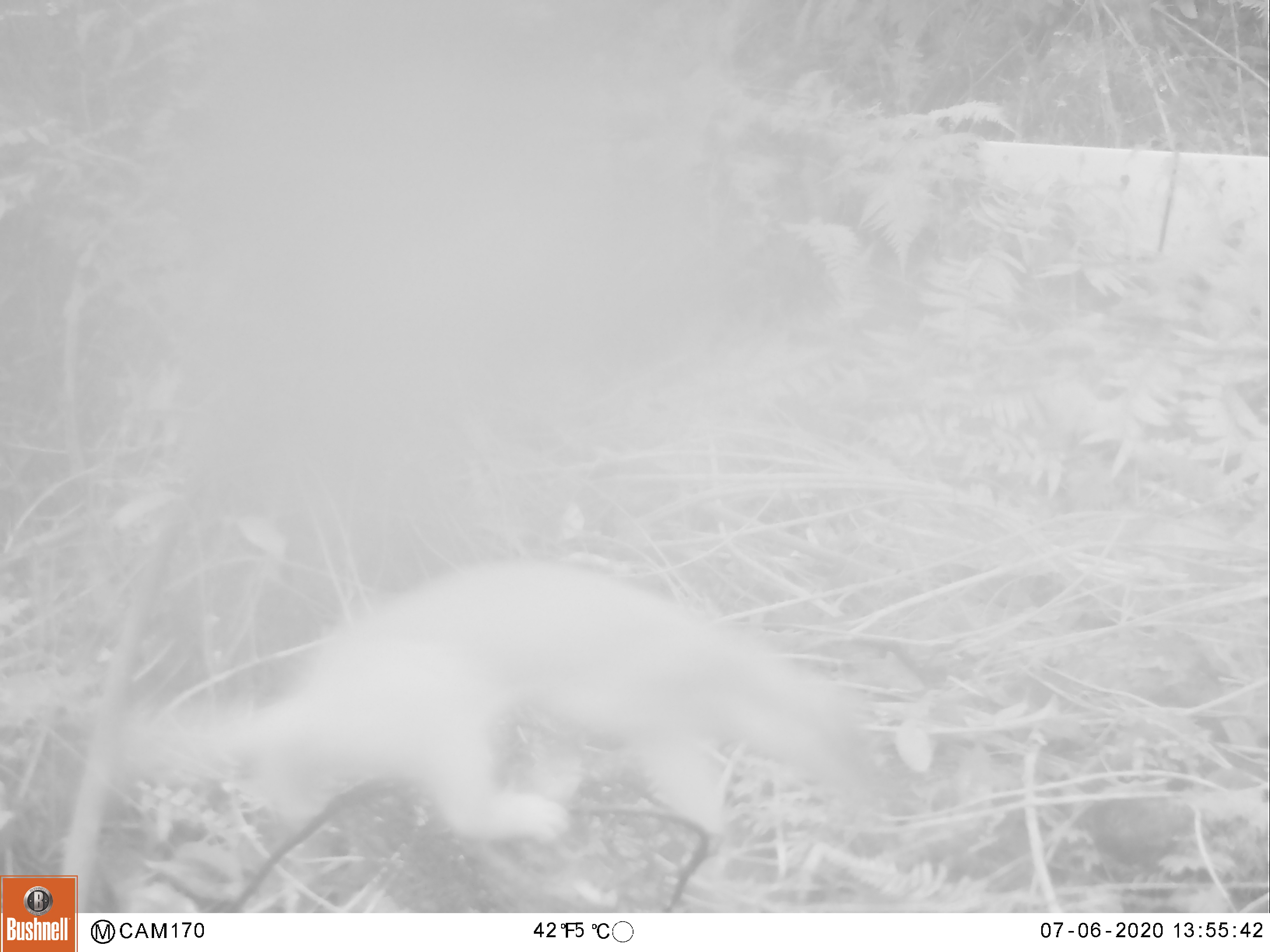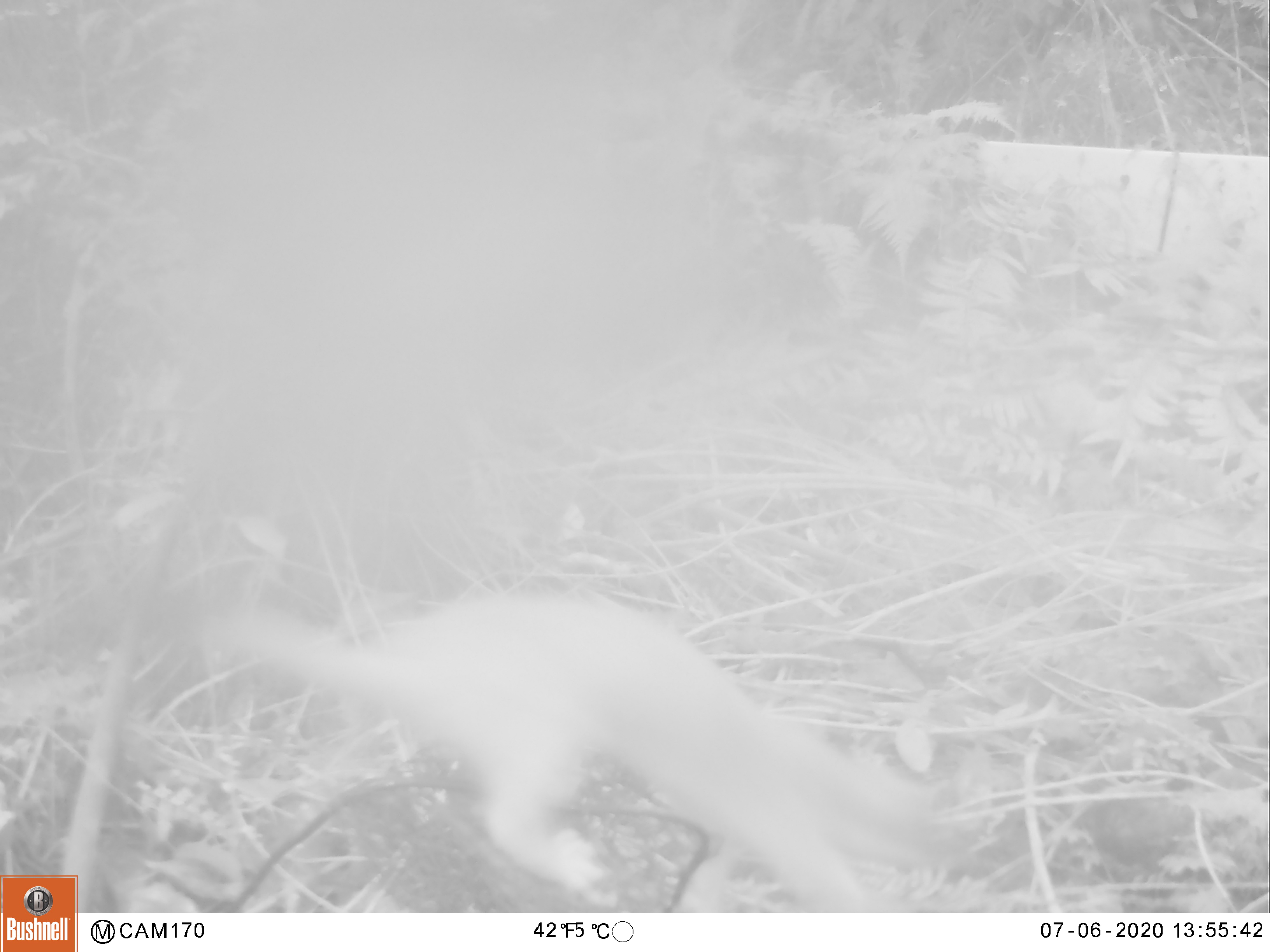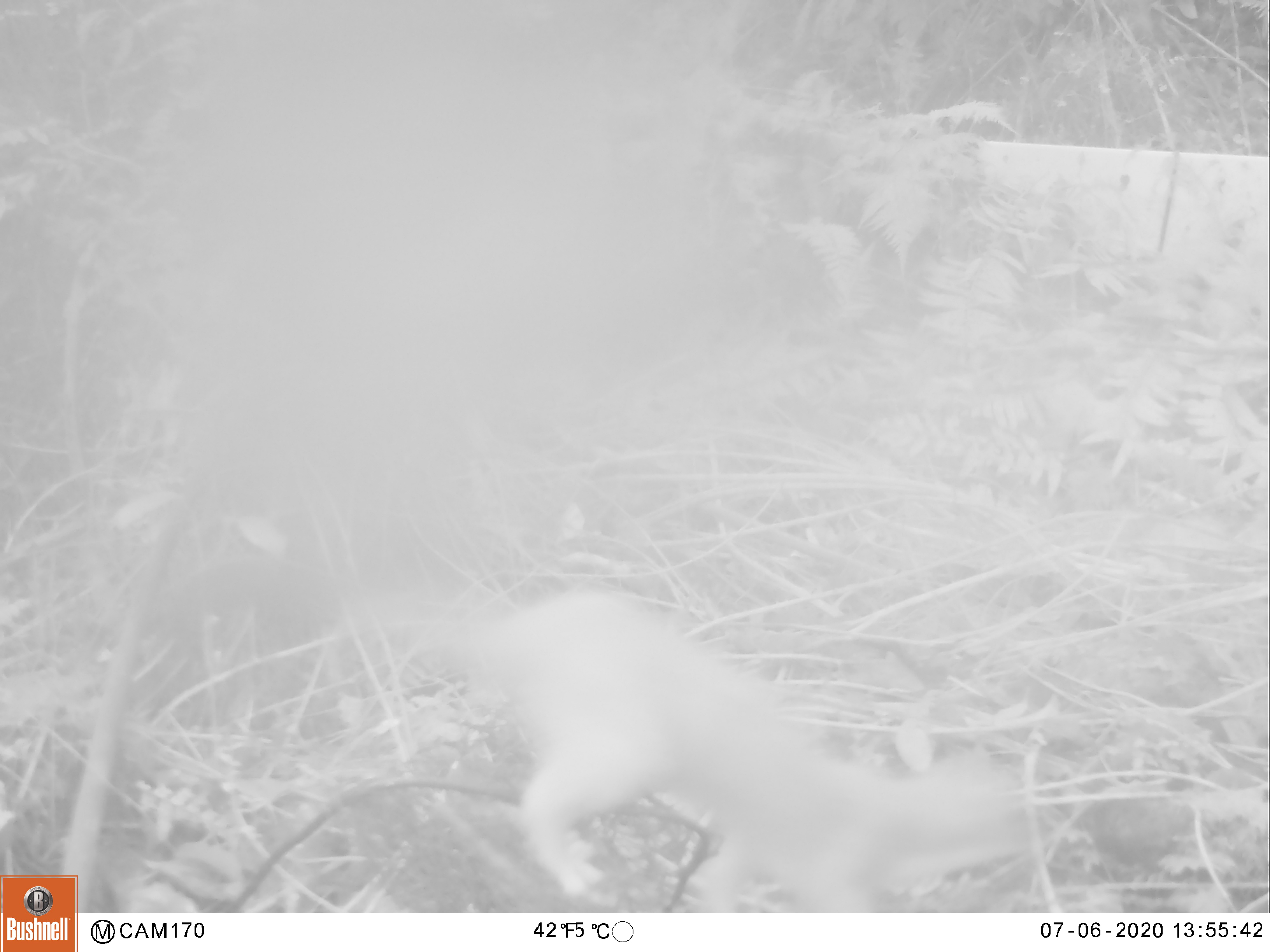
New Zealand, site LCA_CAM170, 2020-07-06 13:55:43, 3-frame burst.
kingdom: Animalia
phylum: Chordata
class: Mammalia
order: Carnivora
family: Mustelidae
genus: Mustela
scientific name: Mustela erminea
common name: stoat